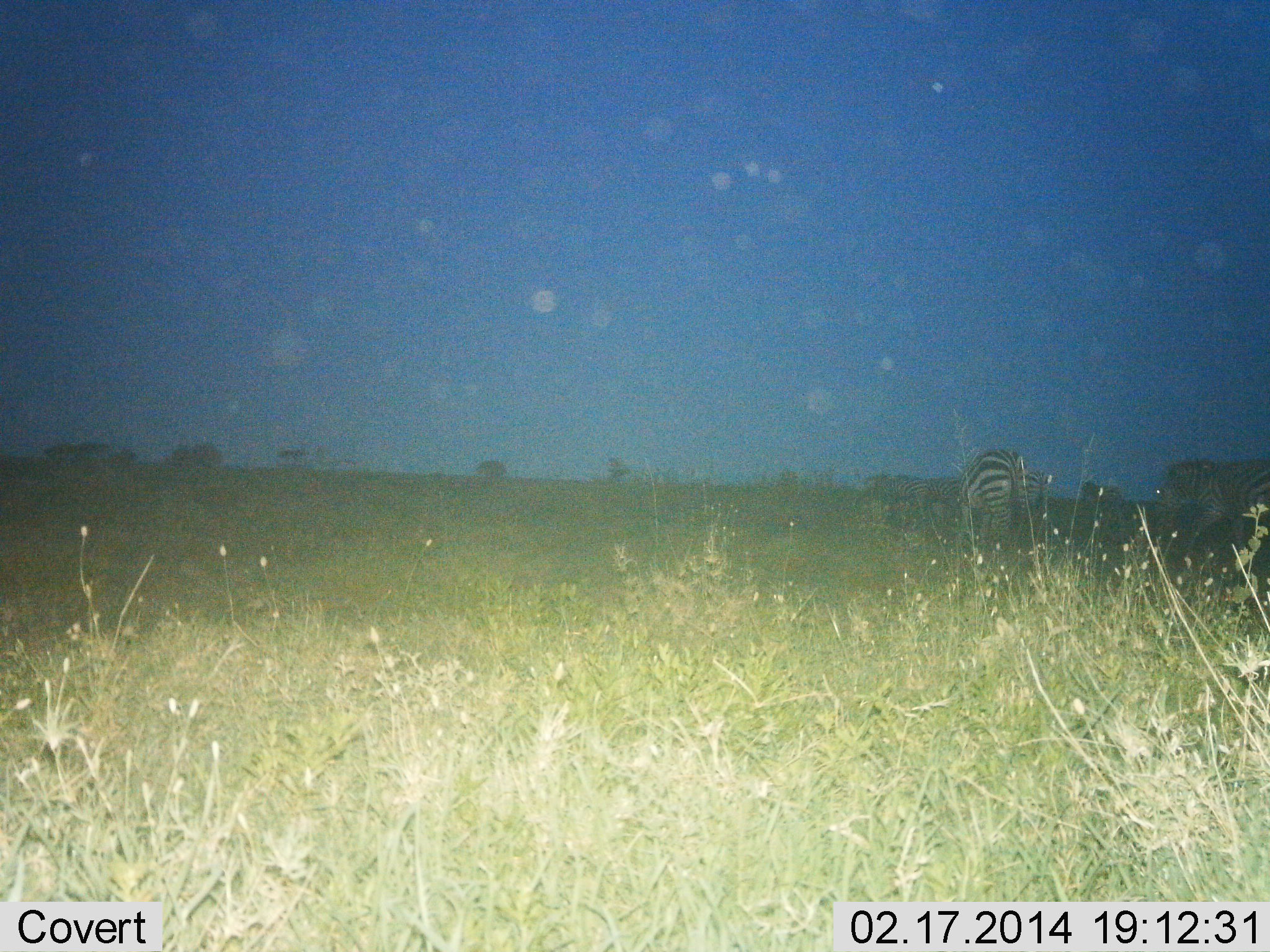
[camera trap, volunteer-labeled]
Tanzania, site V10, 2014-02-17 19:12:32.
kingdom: Animalia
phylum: Chordata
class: Mammalia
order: Perissodactyla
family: Equidae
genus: Equus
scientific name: Equus quagga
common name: plains zebra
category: zebra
Zebra (plains zebra) (Equus quagga), count 2. Behavior (volunteer vote fractions): standing 50%, resting 0%, moving 50%, interacting 0%. Young present (vote fraction): 0%. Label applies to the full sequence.